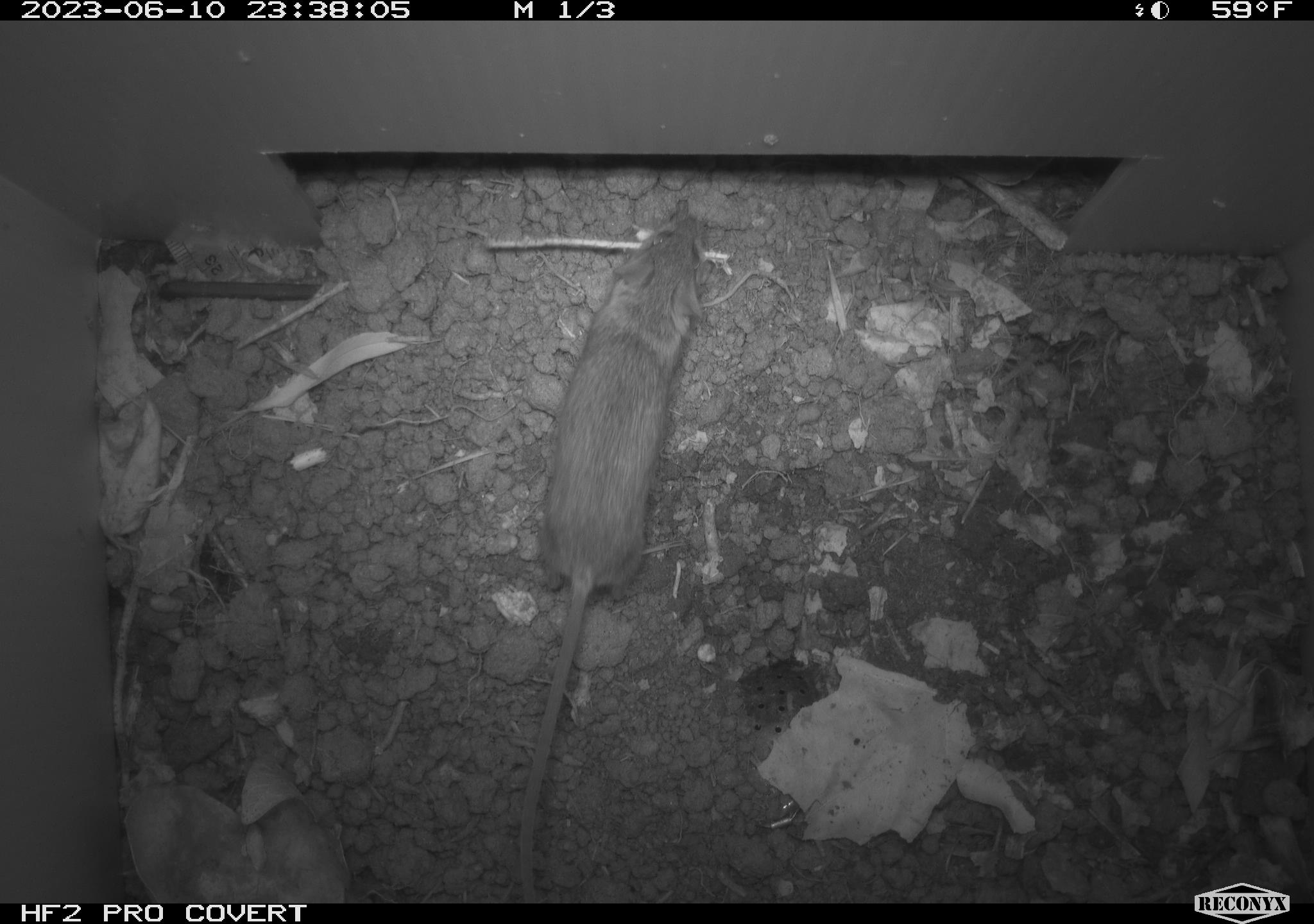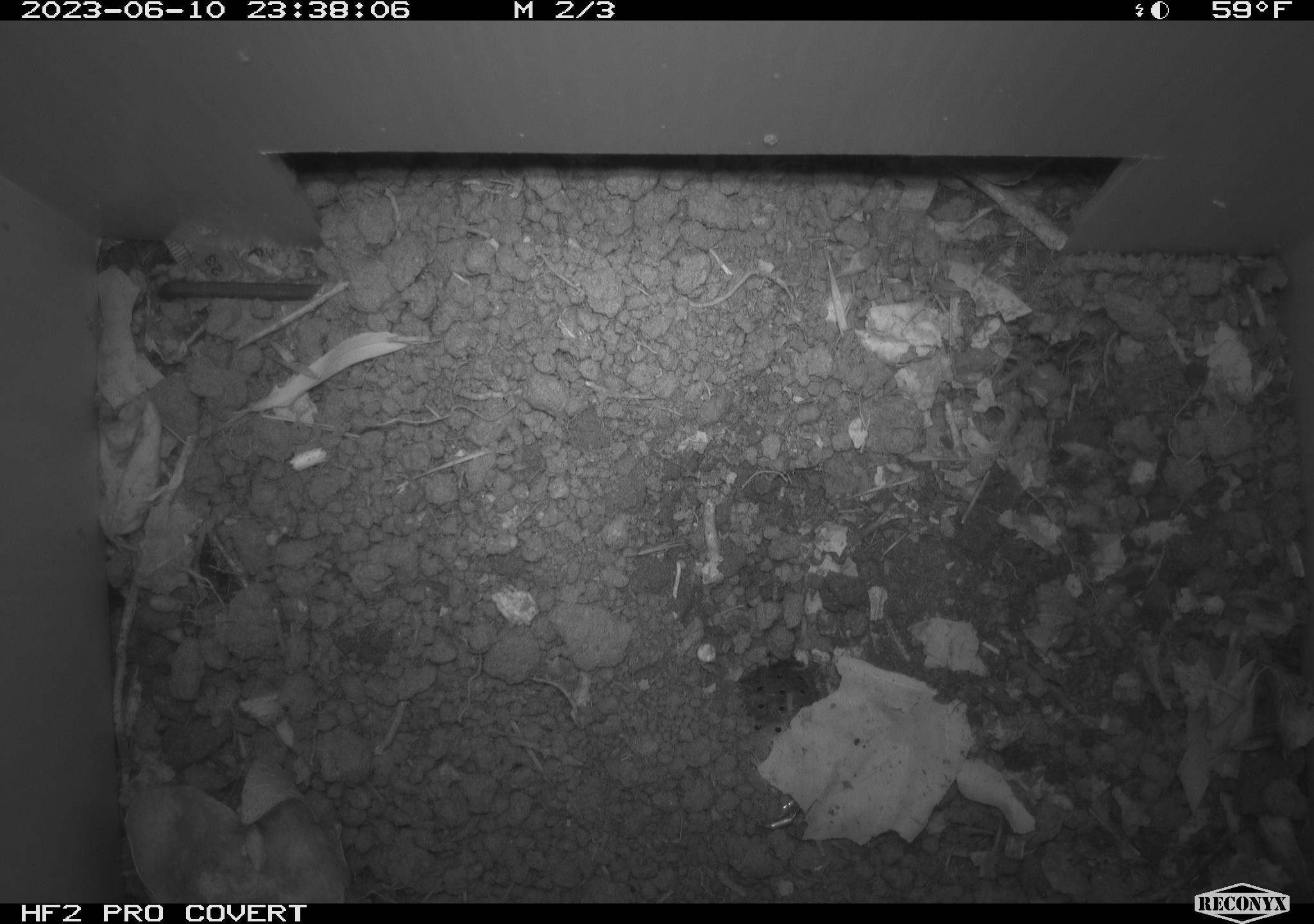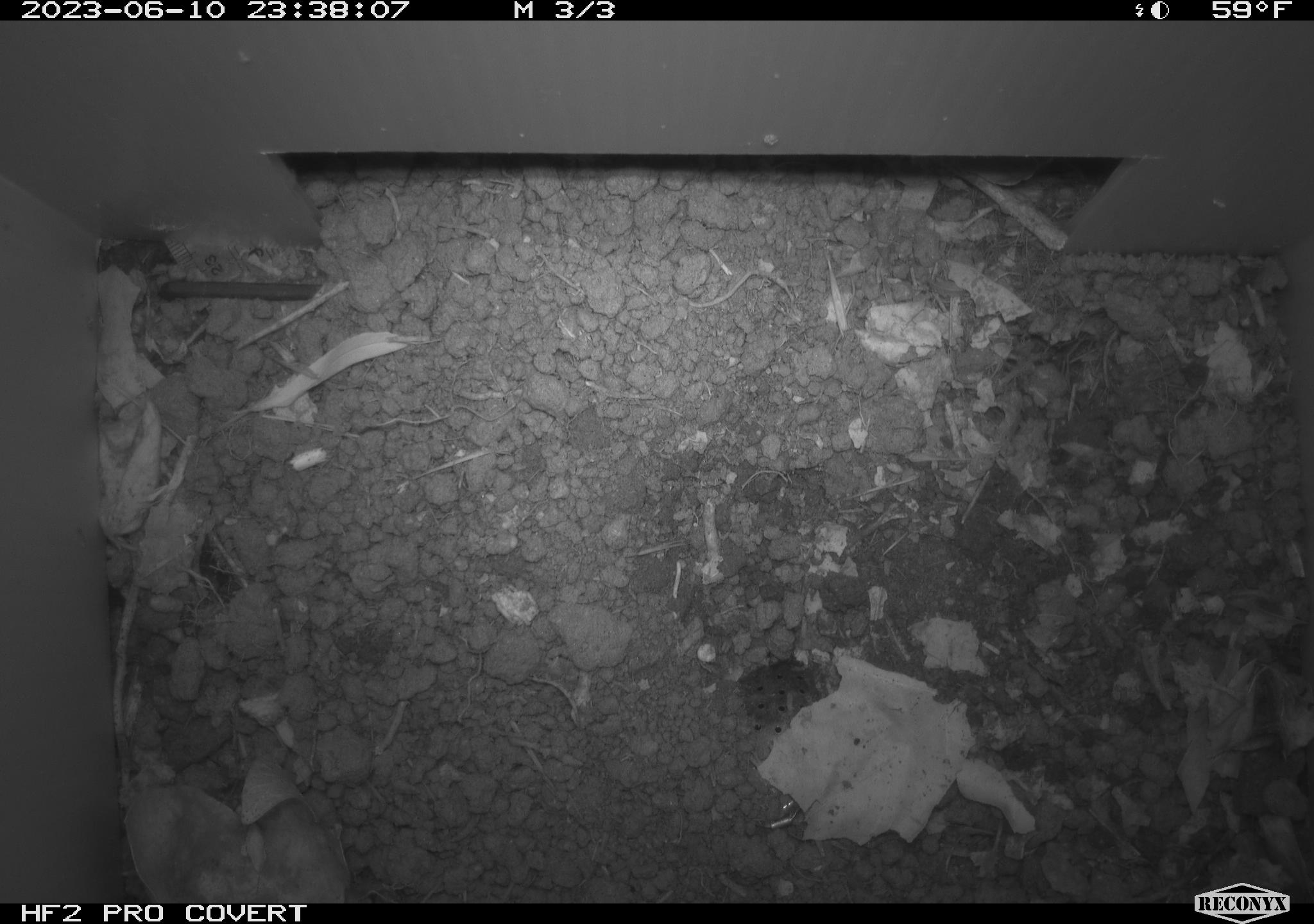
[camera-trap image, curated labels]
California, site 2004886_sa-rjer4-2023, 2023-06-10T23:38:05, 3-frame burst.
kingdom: Animalia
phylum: Chordata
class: Mammalia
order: Rodentia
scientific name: Rodentia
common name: mouse species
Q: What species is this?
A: Mouse species (Rodentia).